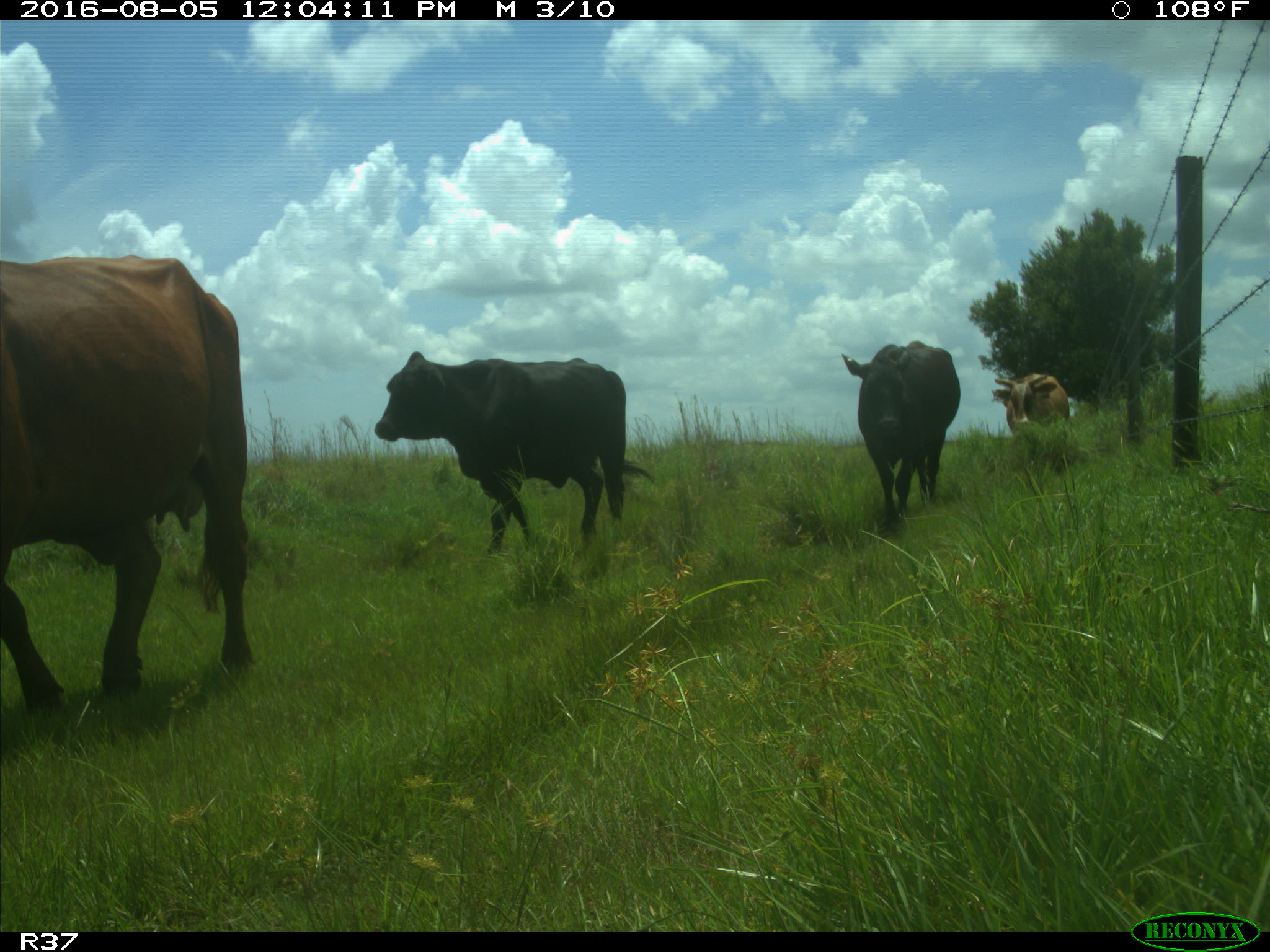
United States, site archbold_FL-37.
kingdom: Animalia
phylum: Chordata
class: Mammalia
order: Artiodactyla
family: Bovidae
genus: Bos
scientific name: Bos taurus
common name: domestic cow